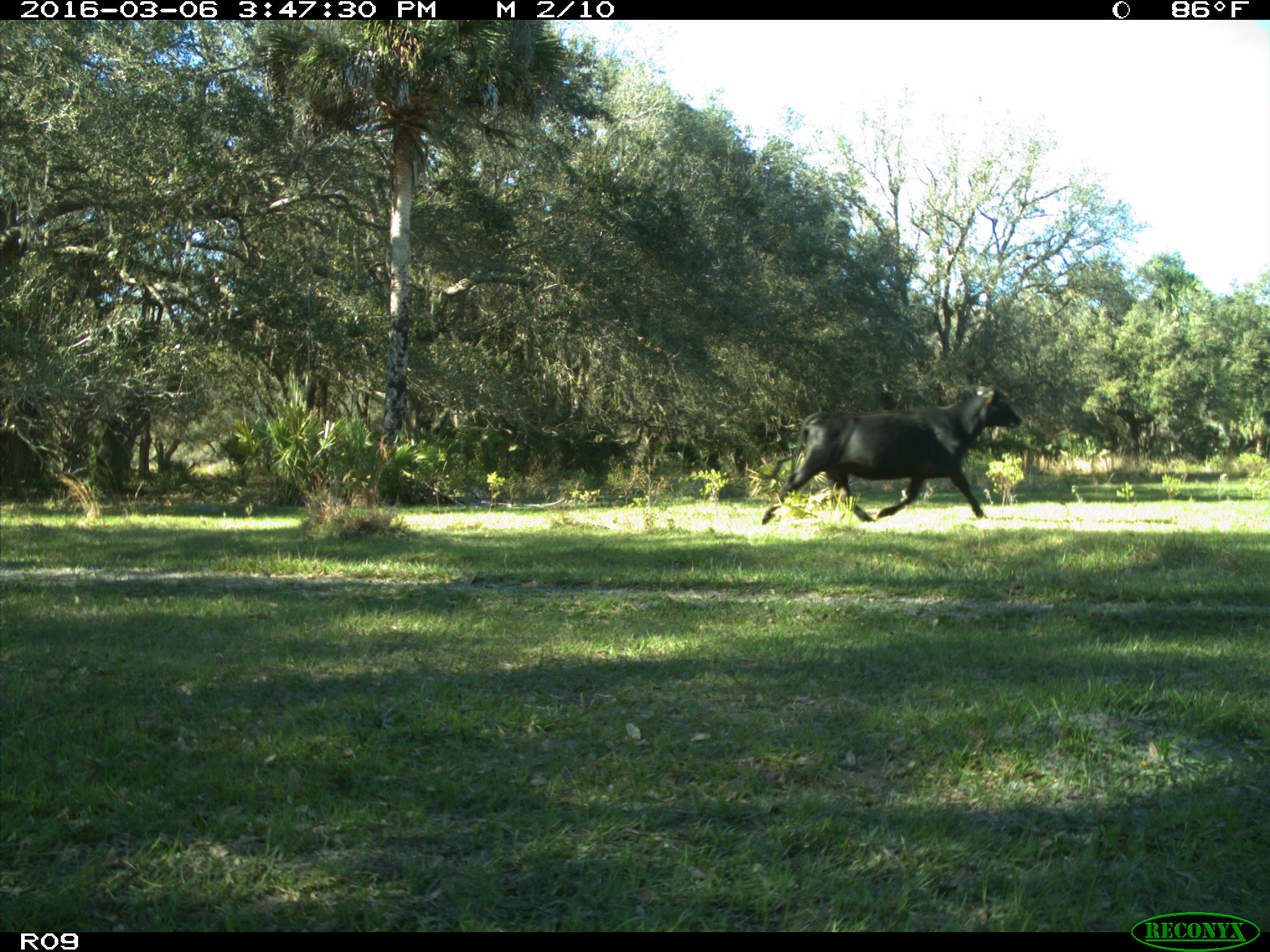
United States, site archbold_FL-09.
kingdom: Animalia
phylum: Chordata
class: Mammalia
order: Artiodactyla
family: Bovidae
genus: Bos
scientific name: Bos taurus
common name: domestic cow